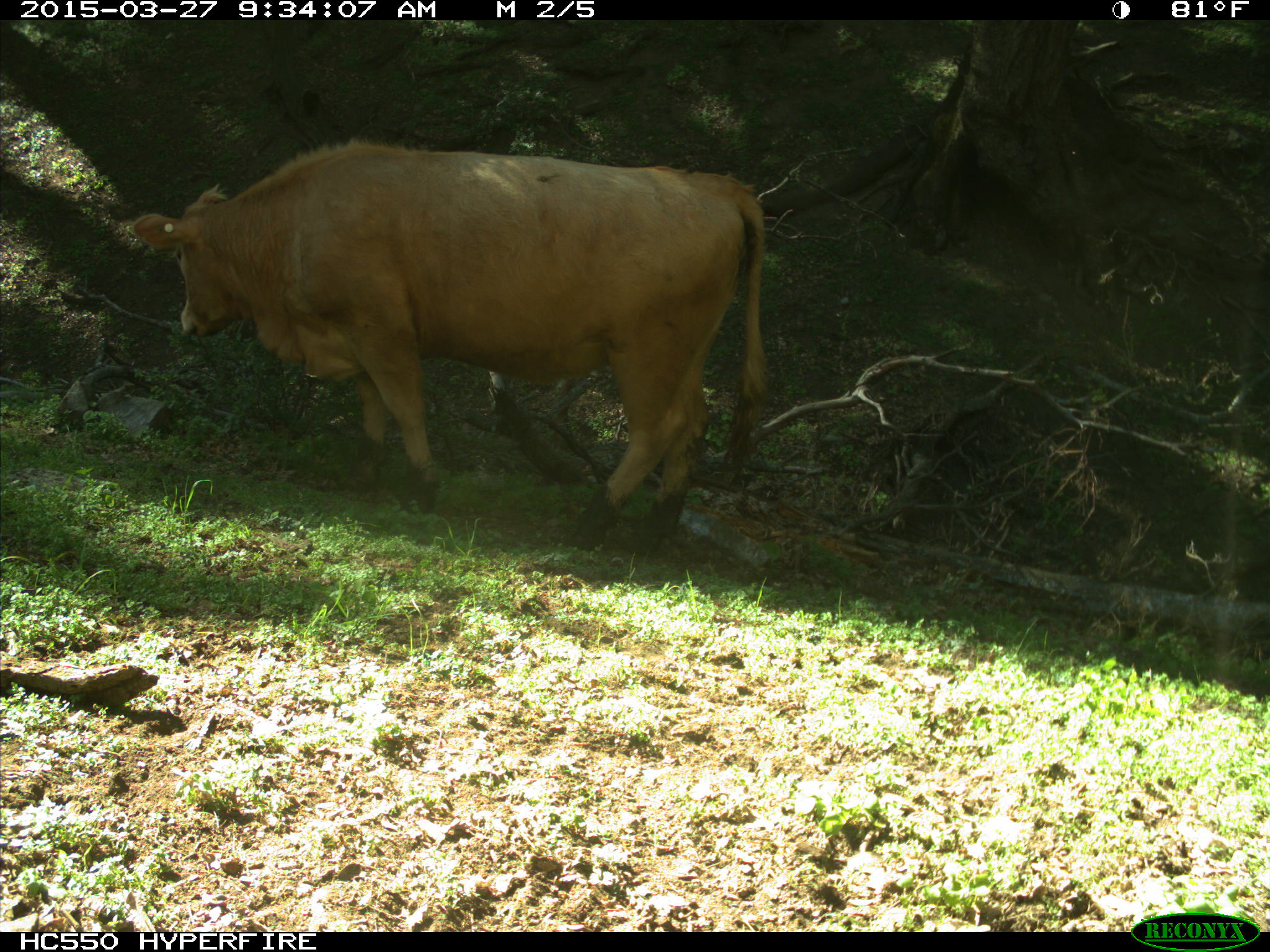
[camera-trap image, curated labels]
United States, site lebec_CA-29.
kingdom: Animalia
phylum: Chordata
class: Mammalia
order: Artiodactyla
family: Bovidae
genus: Bos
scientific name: Bos taurus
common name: domestic cow